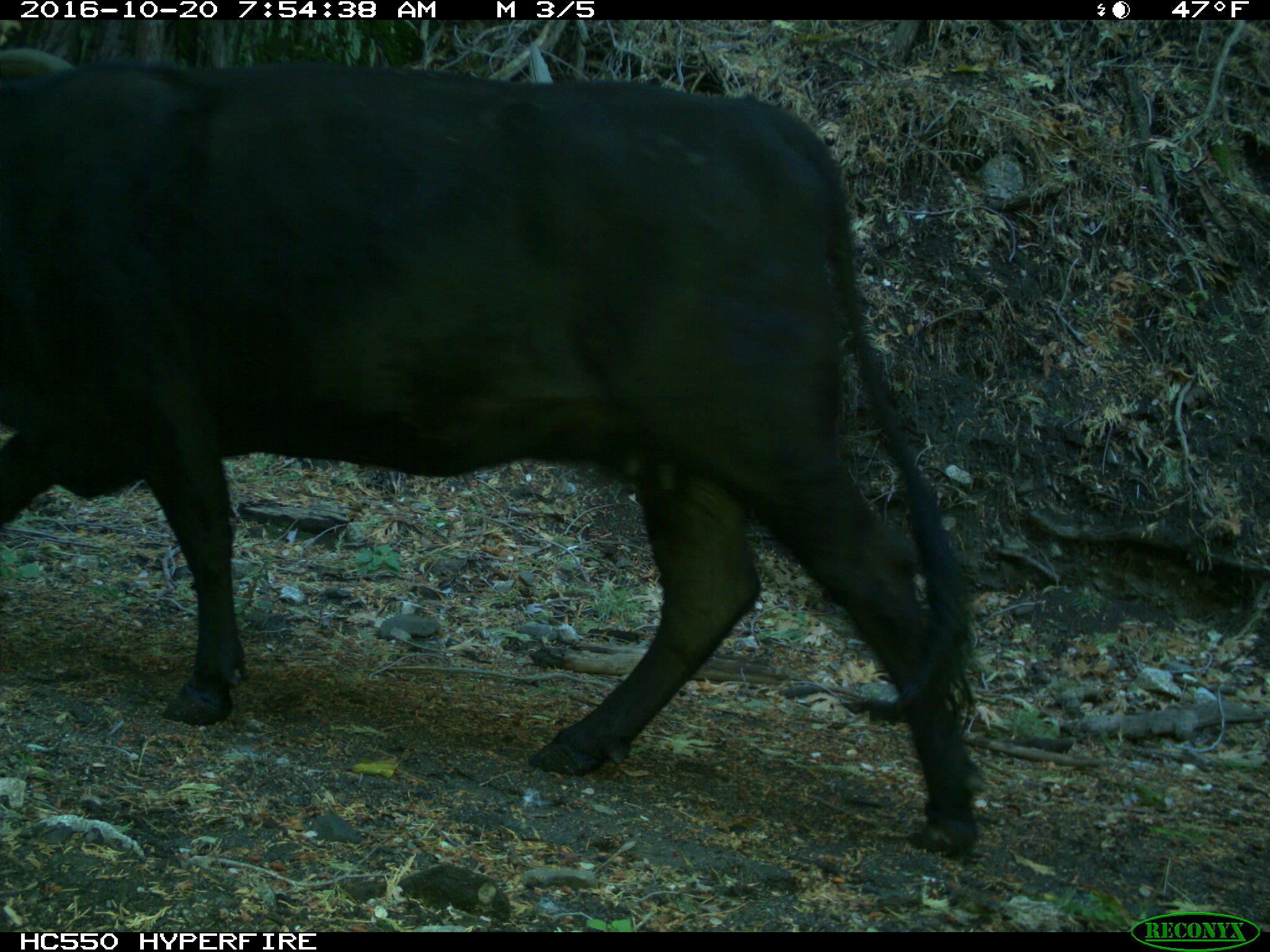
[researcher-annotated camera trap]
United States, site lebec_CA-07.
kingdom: Animalia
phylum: Chordata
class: Mammalia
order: Artiodactyla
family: Bovidae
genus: Bos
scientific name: Bos taurus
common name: domestic cow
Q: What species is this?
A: Bos taurus (domestic cow).